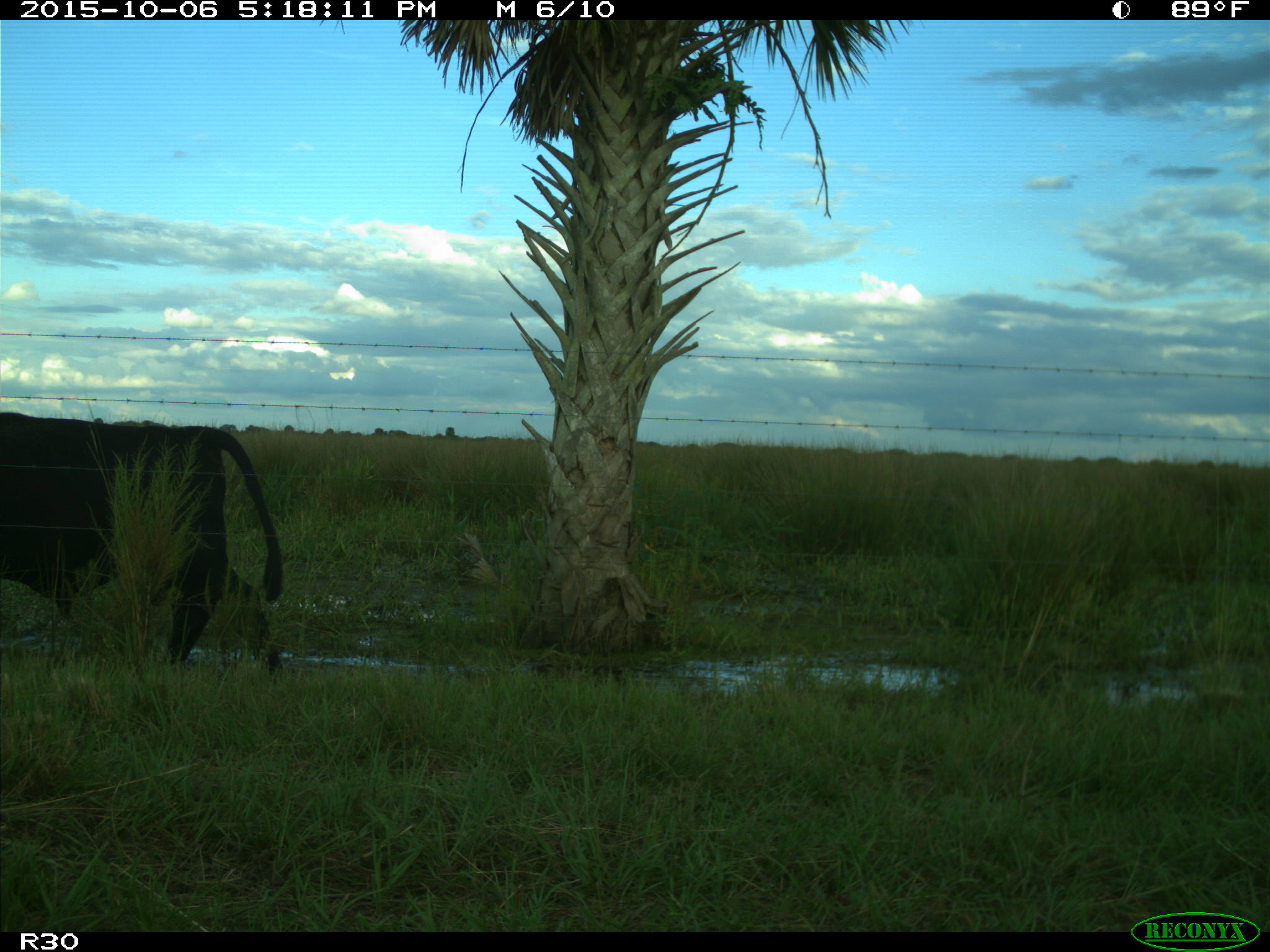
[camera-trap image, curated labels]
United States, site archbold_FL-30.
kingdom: Animalia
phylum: Chordata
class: Mammalia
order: Artiodactyla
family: Bovidae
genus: Bos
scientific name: Bos taurus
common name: domestic cow